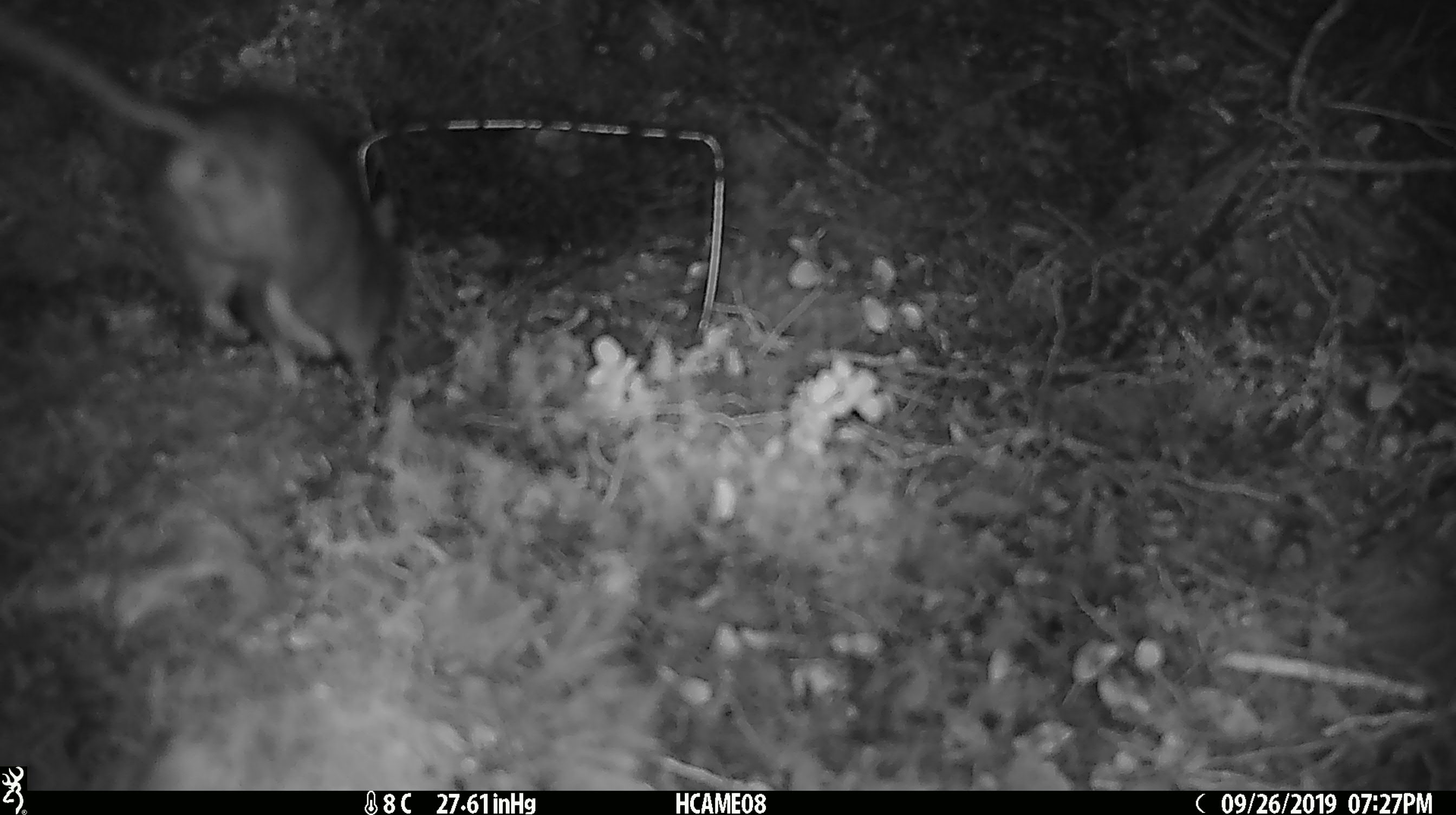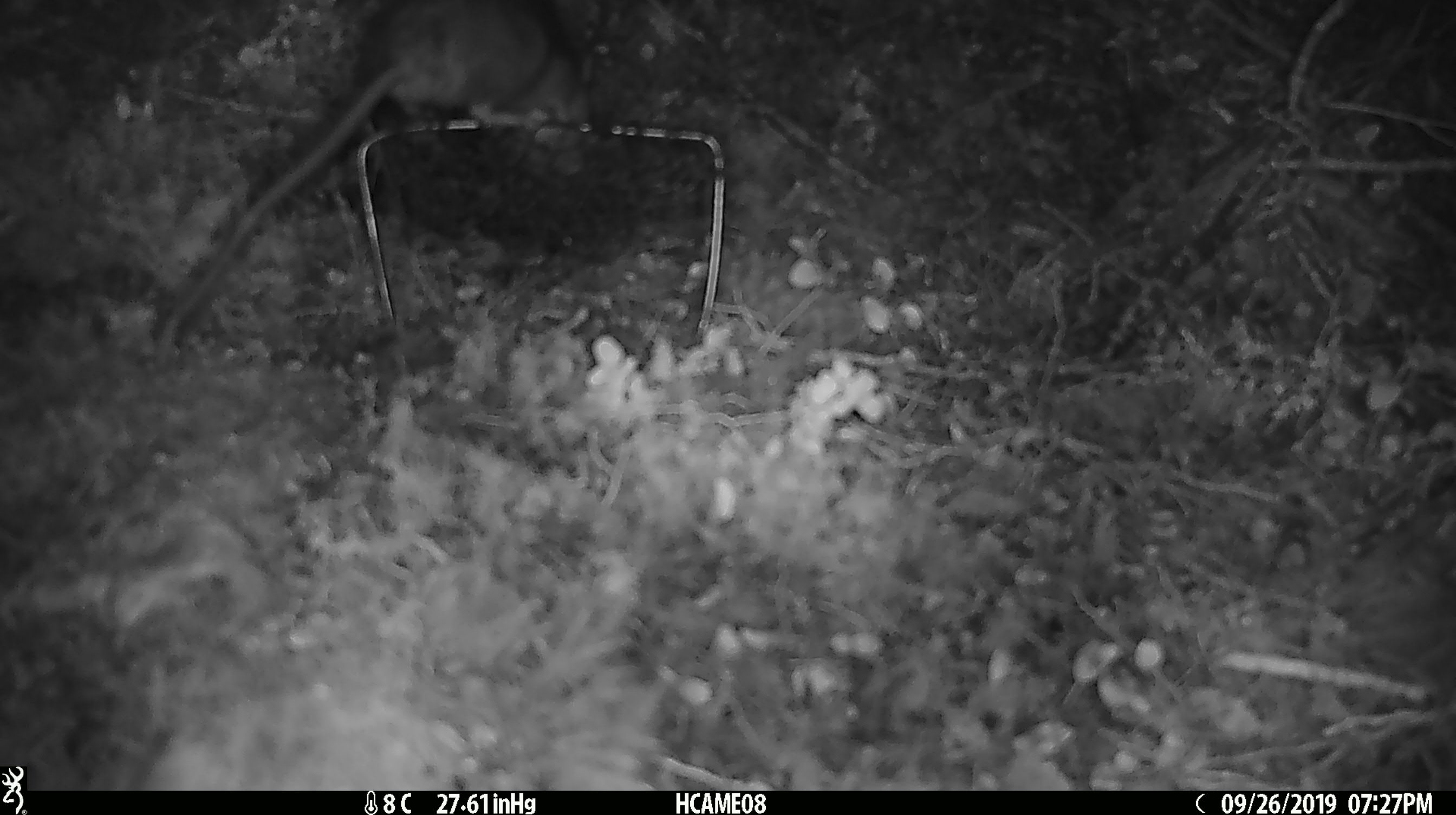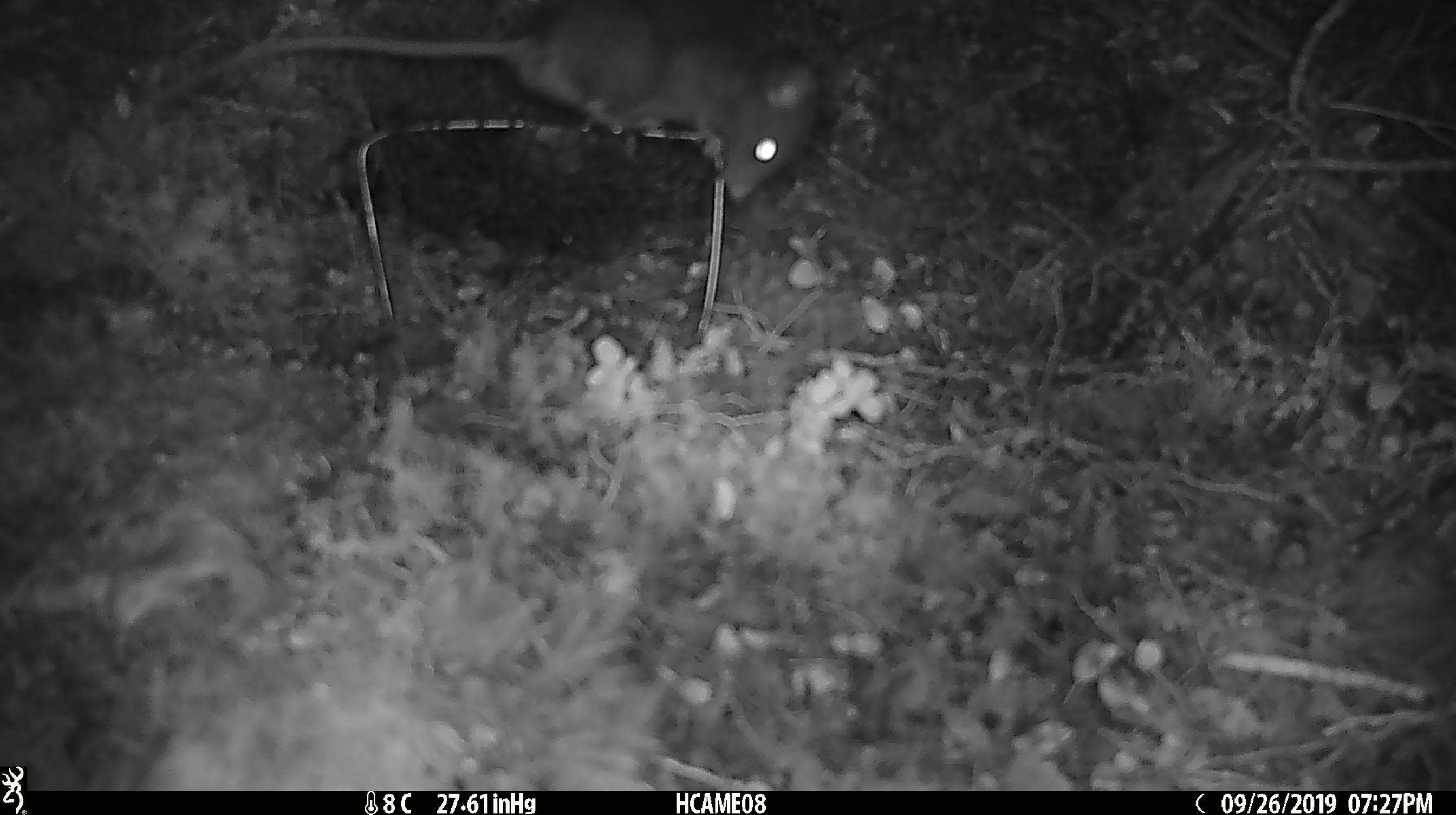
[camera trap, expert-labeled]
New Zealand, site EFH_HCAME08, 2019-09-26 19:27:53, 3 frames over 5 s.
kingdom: Animalia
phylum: Chordata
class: Mammalia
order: Rodentia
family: Muridae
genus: Rattus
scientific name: Rattus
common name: rat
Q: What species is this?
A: Rat (Rattus).